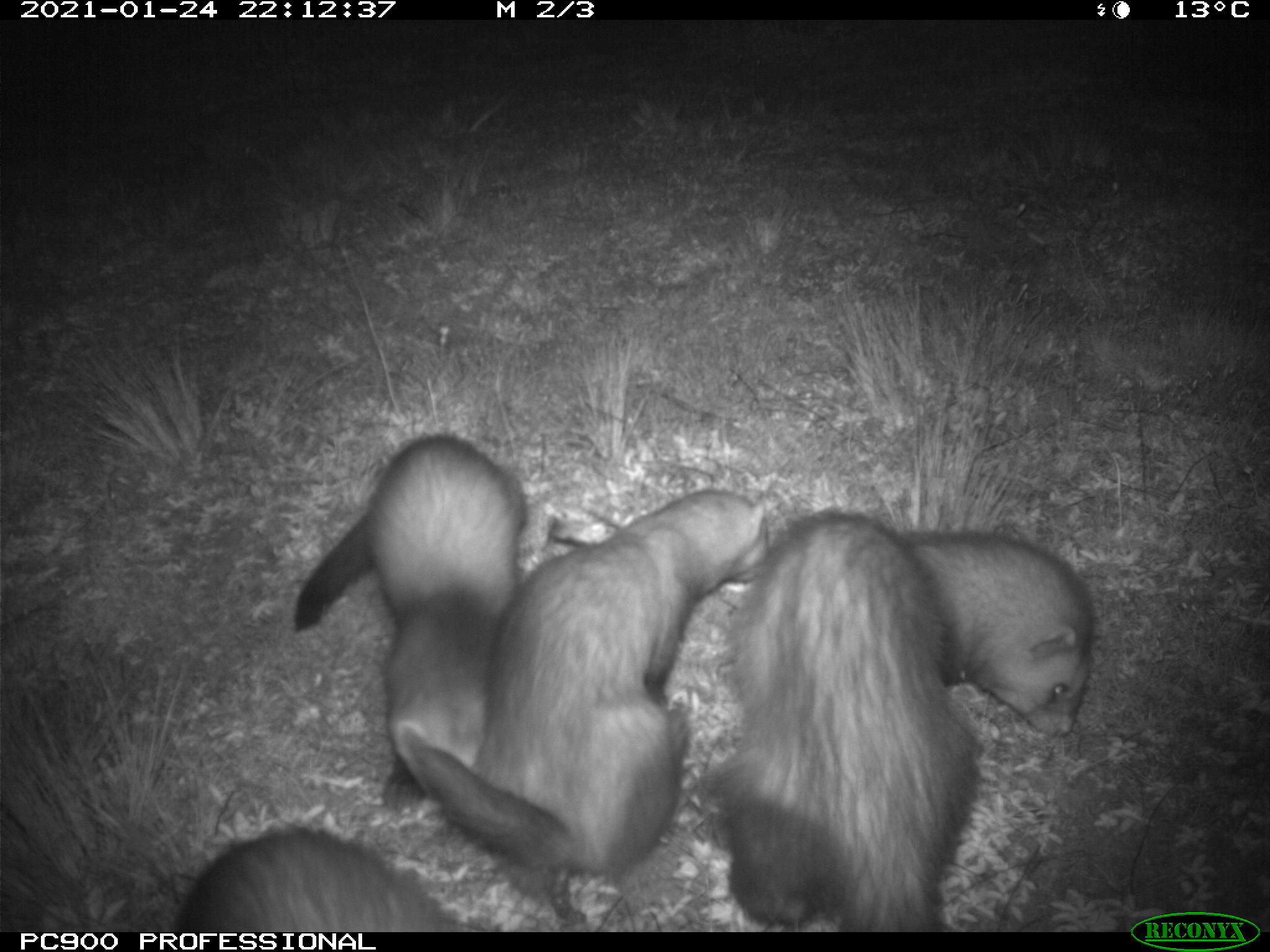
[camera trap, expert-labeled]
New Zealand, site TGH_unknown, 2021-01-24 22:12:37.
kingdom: Animalia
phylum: Chordata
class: Mammalia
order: Carnivora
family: Mustelidae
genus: Mustela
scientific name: Mustela furo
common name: ferret